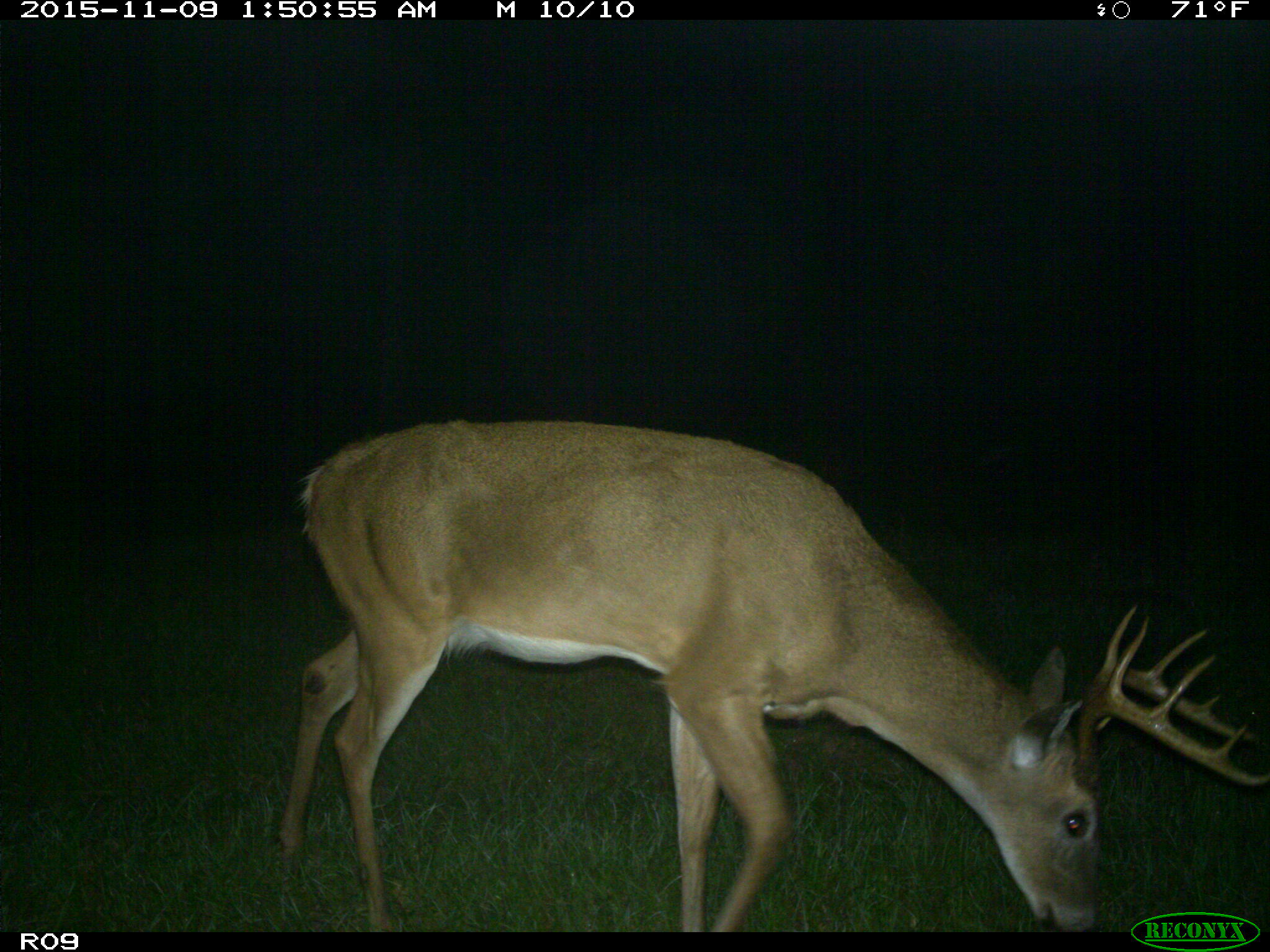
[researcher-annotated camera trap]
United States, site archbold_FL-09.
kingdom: Animalia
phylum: Chordata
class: Mammalia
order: Artiodactyla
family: Cervidae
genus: Odocoileus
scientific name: Odocoileus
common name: deer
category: unidentified deer